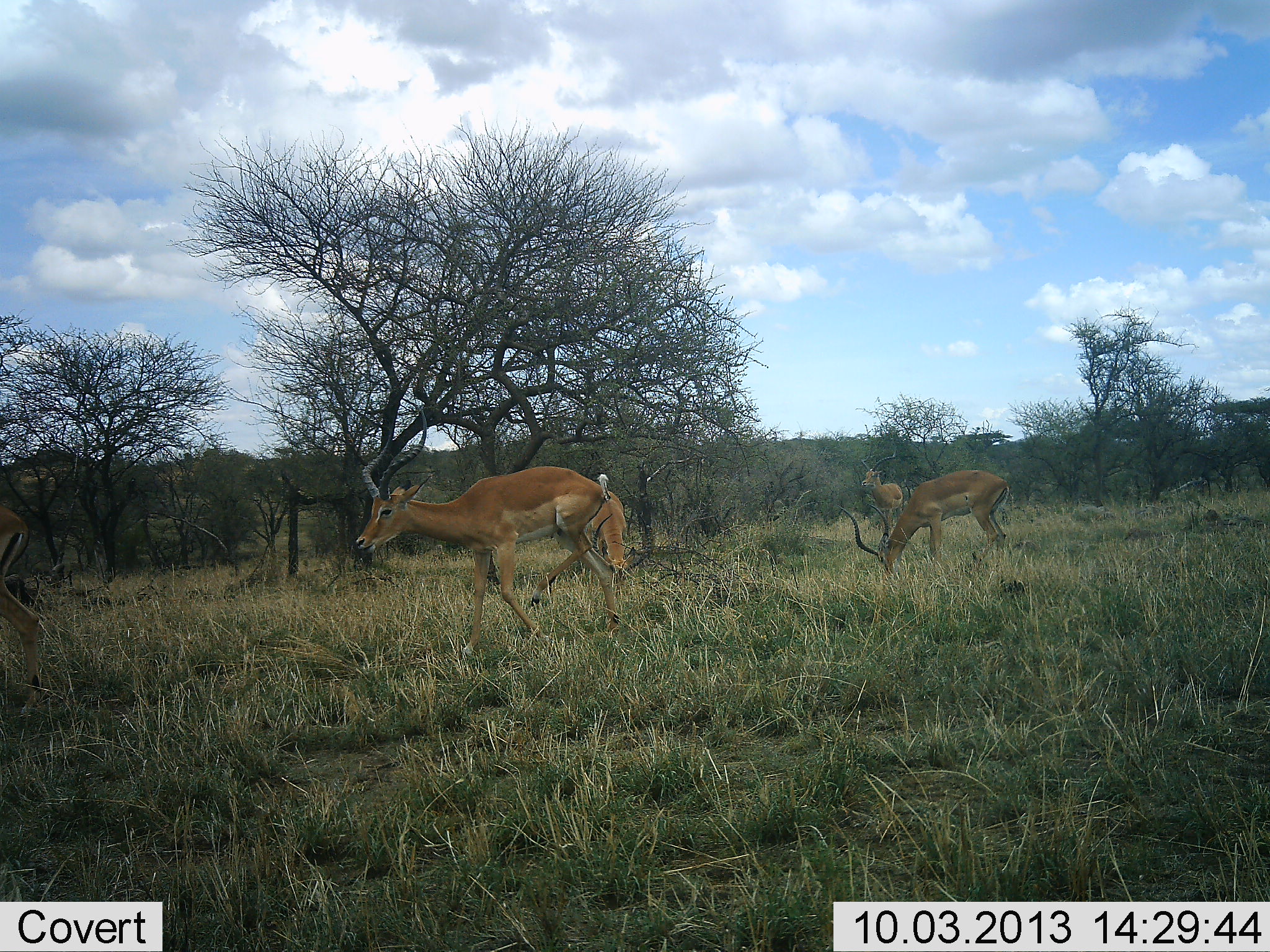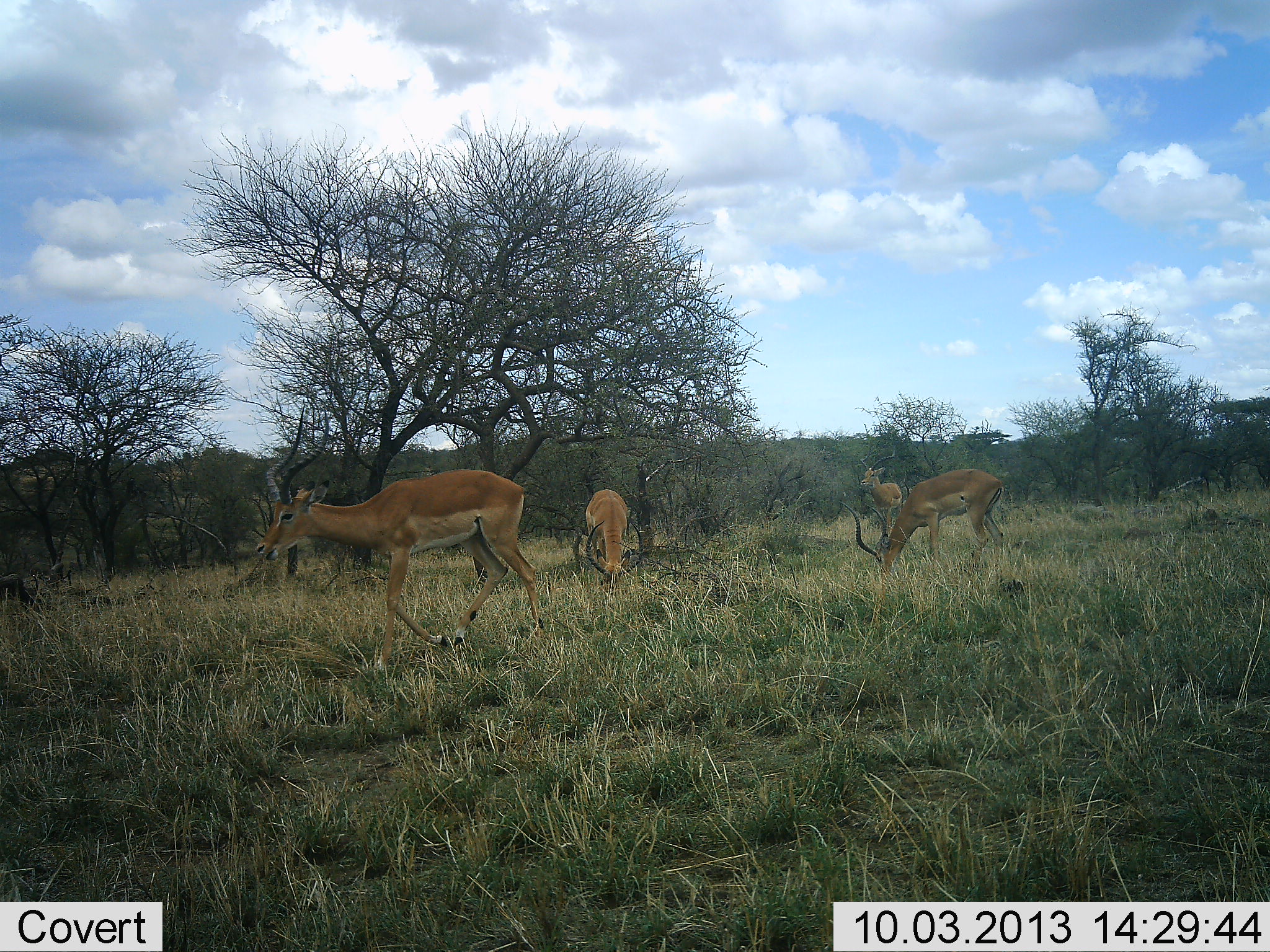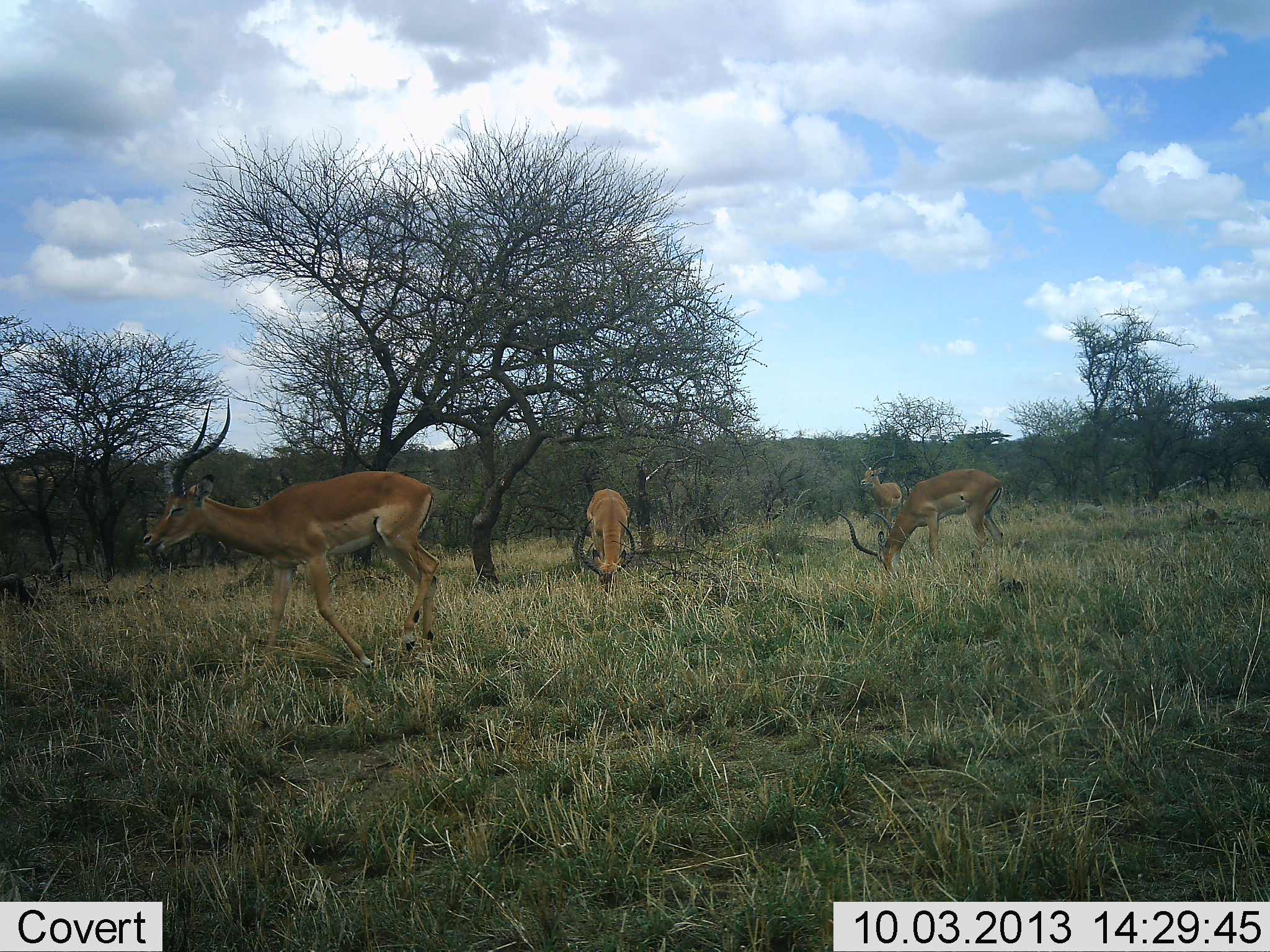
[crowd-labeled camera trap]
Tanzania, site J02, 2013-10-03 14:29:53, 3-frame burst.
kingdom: Animalia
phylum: Chordata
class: Mammalia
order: Artiodactyla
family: Bovidae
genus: Aepyceros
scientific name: Aepyceros melampus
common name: impala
Impala (Aepyceros melampus), count 4. Behavior (volunteer vote fractions): standing 50%, resting 0%, moving 70%, interacting 0%. Young present (vote fraction): 0%. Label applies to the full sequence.